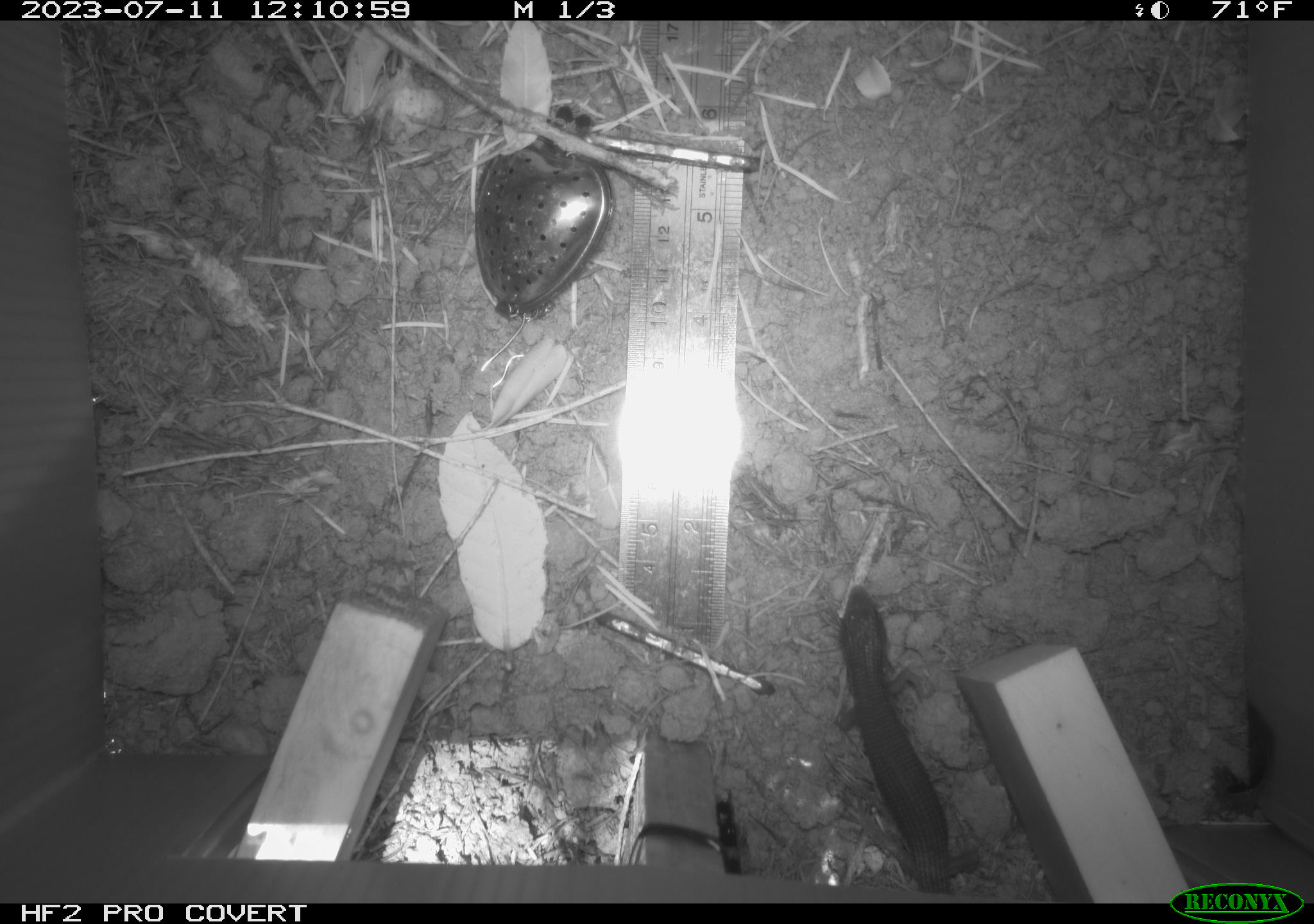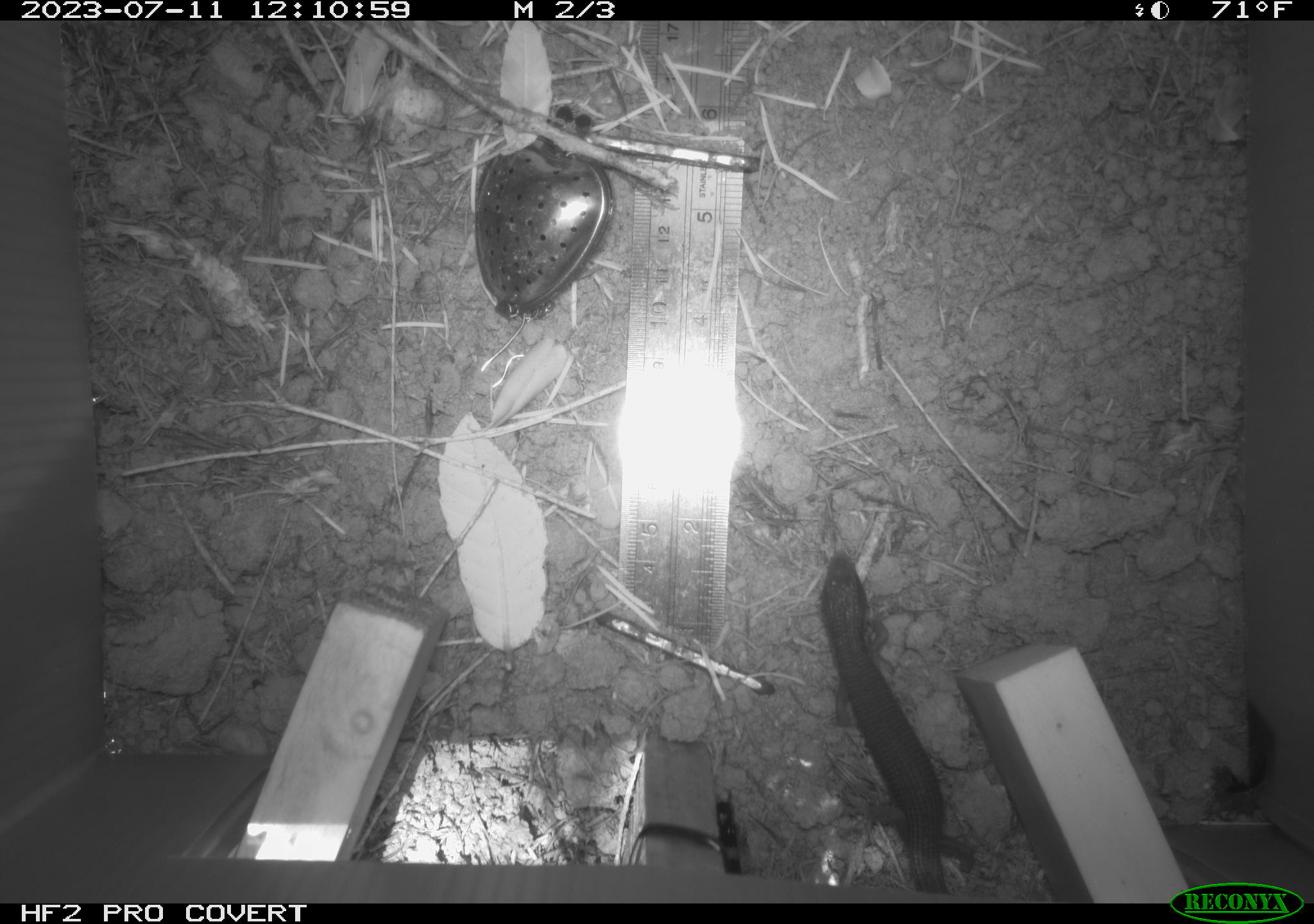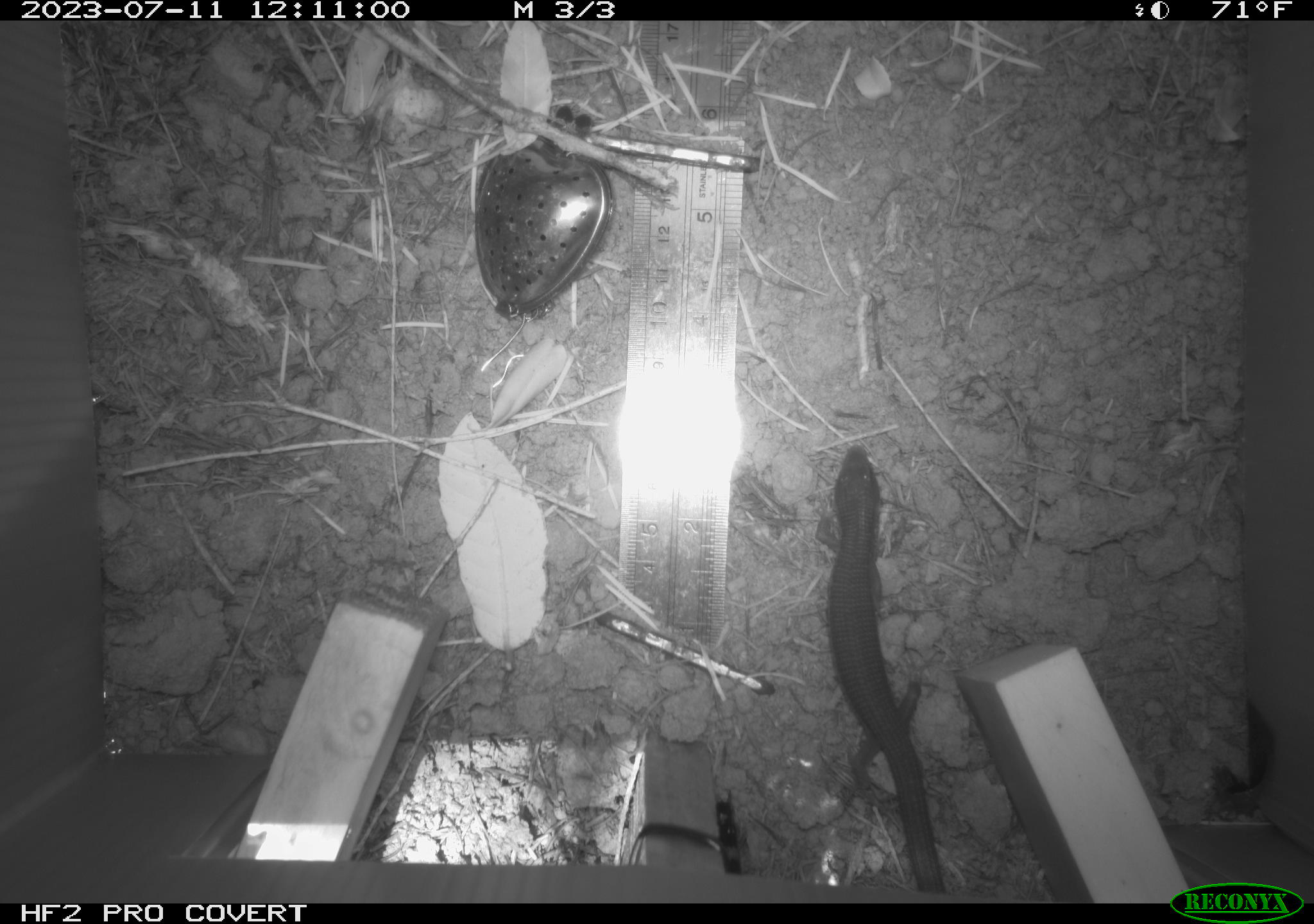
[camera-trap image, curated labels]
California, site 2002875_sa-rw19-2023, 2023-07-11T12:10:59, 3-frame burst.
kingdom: Animalia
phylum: Chordata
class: Reptilia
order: Squamata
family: Anguidae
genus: Elgaria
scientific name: Elgaria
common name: alligator lizards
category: elgaria species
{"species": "elgaria species (alligator lizards) (Elgaria)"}